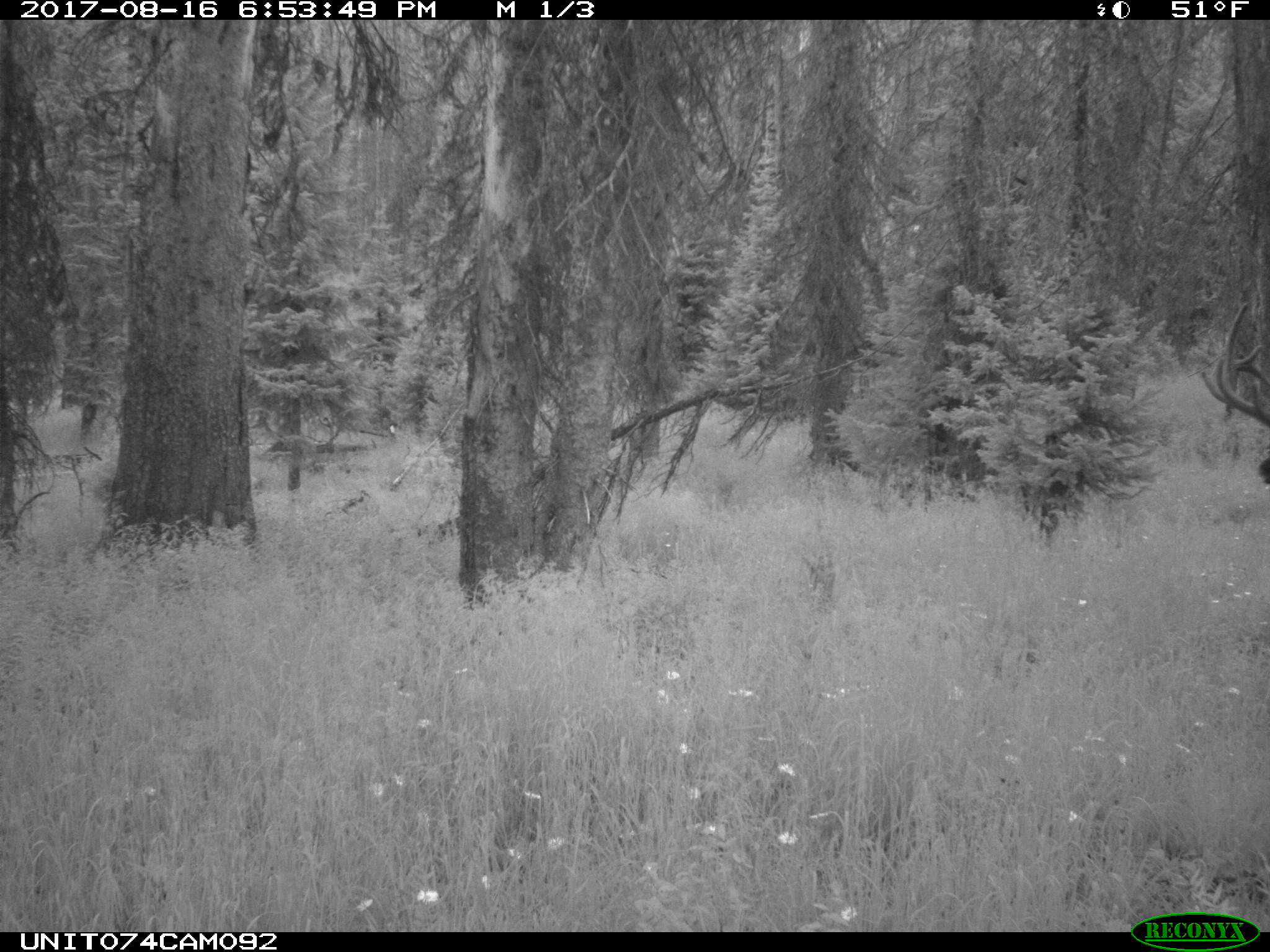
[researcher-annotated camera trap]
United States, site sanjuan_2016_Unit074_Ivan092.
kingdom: Animalia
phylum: Chordata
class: Mammalia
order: Artiodactyla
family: Cervidae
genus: Cervus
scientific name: Cervus elaphus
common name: red deer